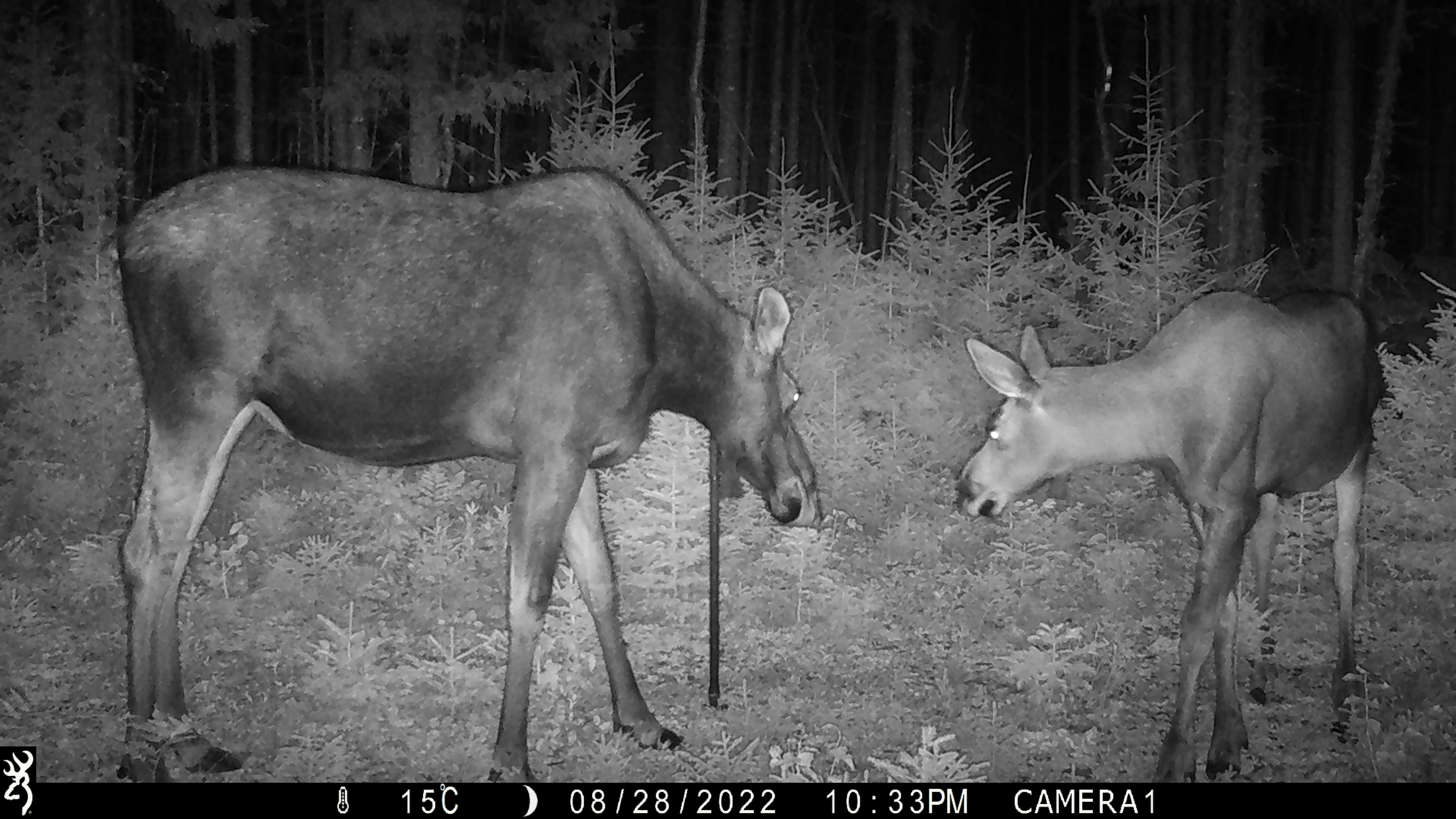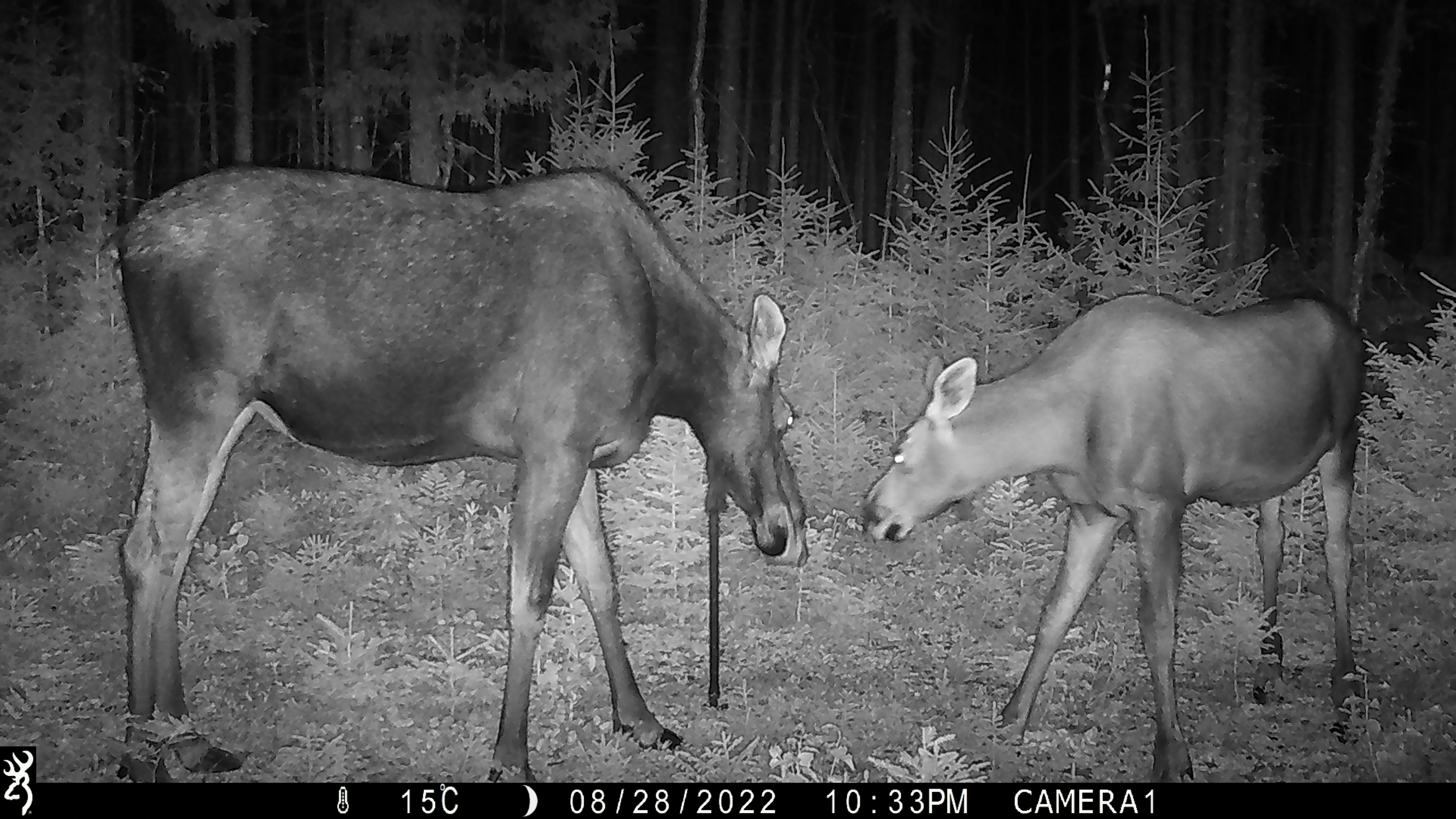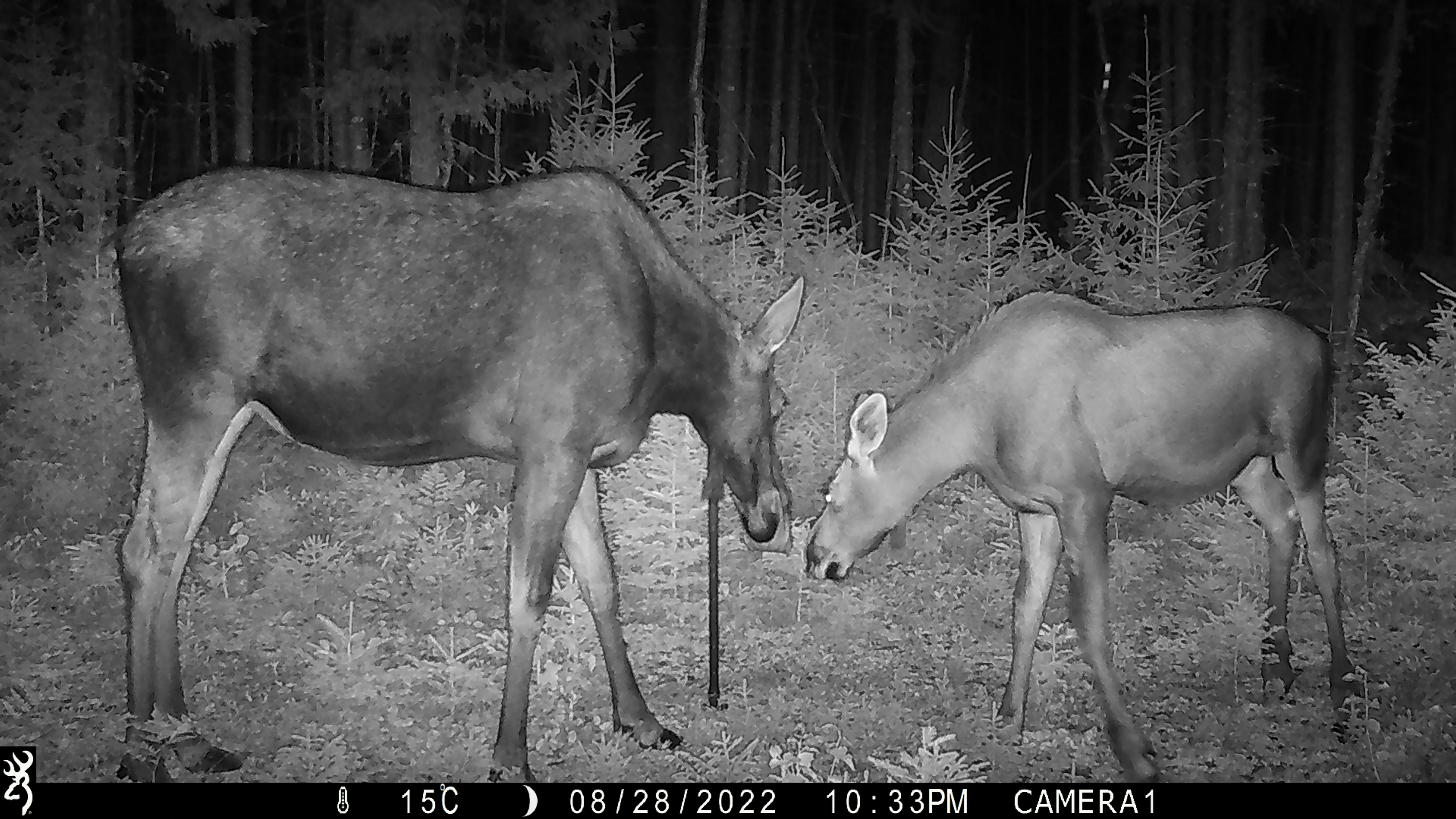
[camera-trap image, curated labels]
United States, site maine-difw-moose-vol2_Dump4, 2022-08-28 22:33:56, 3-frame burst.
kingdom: Animalia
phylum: Chordata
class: Mammalia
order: Artiodactyla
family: Cervidae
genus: Alces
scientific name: Alces alces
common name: moose